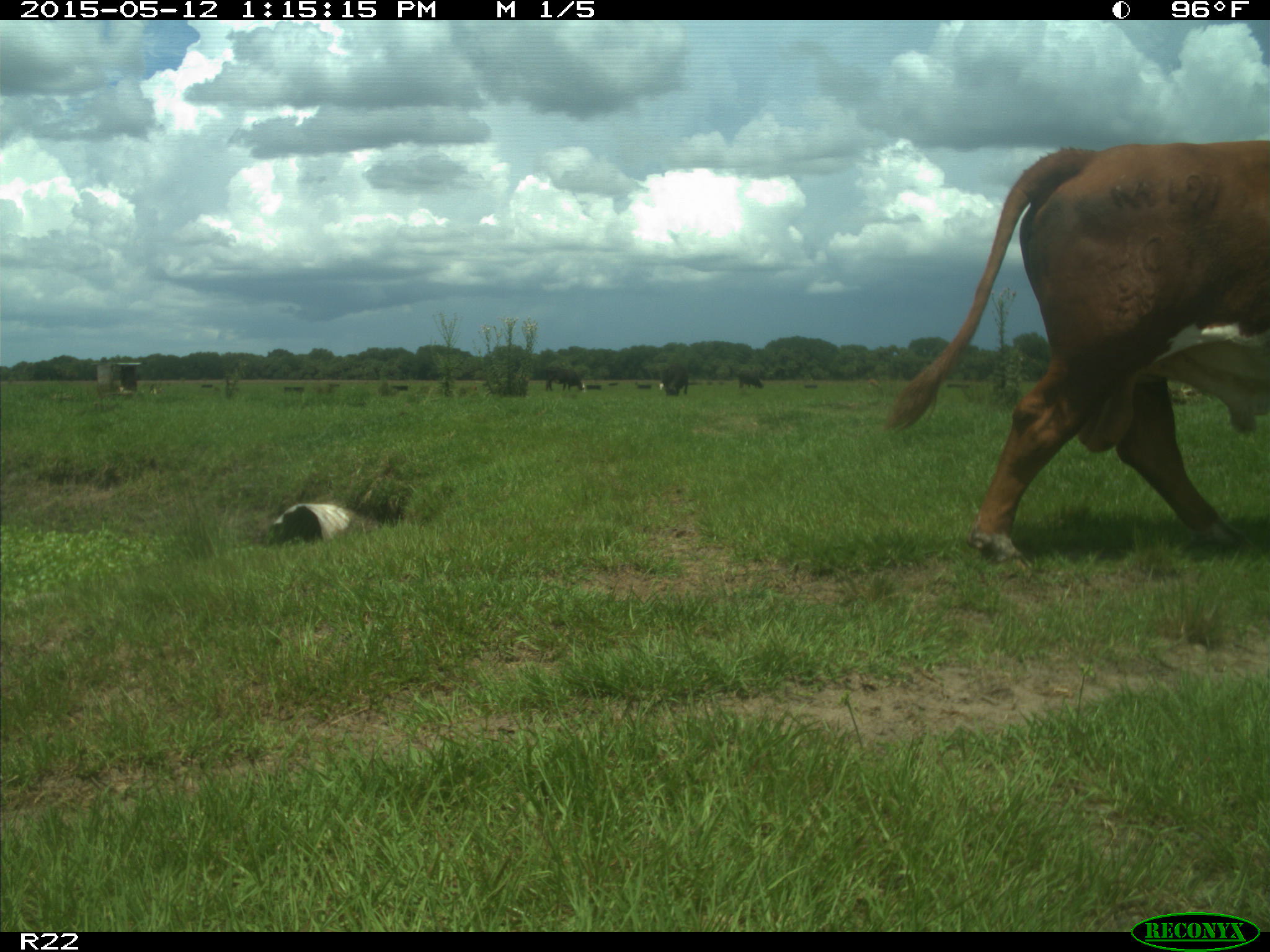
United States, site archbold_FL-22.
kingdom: Animalia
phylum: Chordata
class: Mammalia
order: Artiodactyla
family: Bovidae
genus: Bos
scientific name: Bos taurus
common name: domestic cow